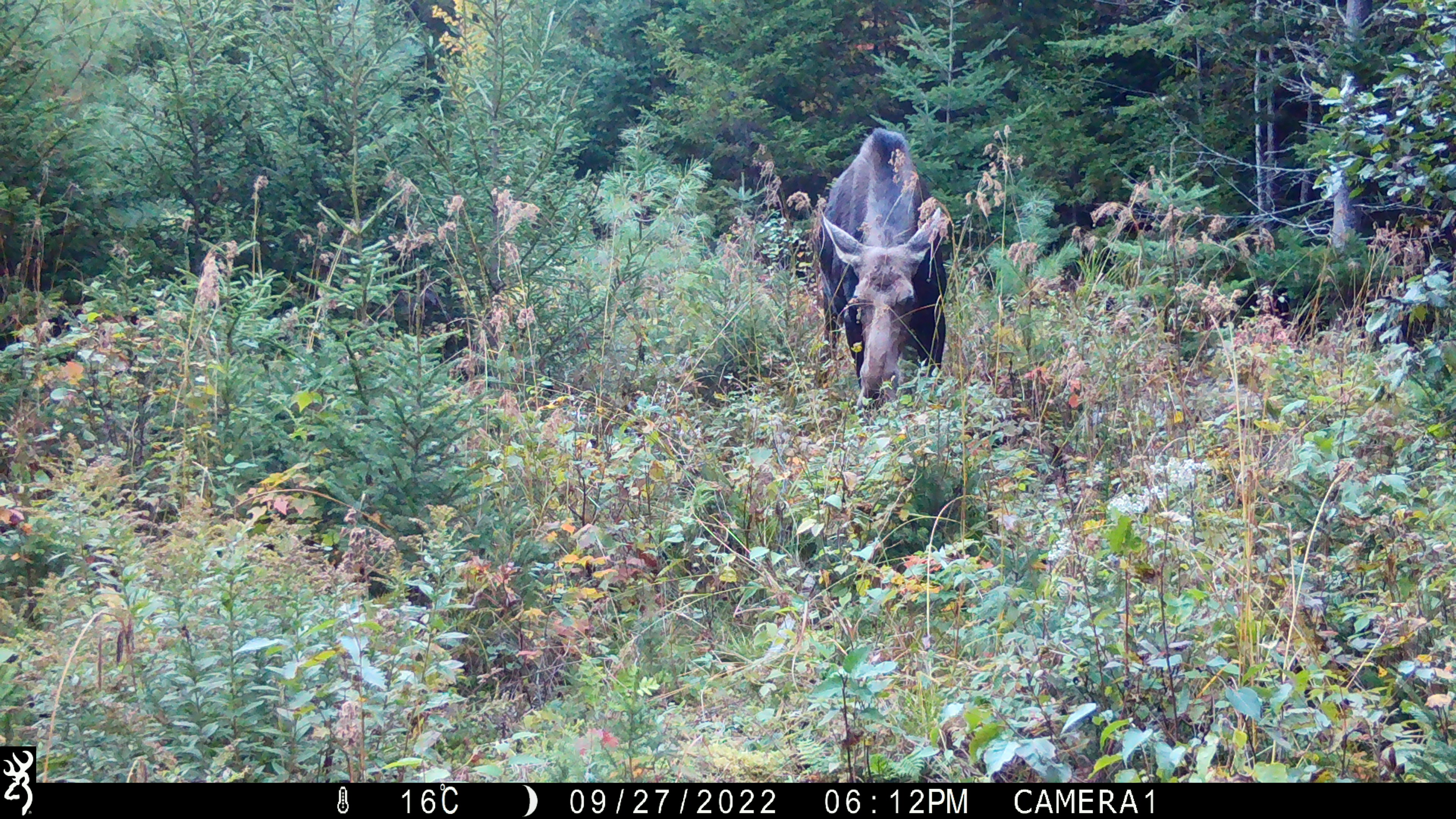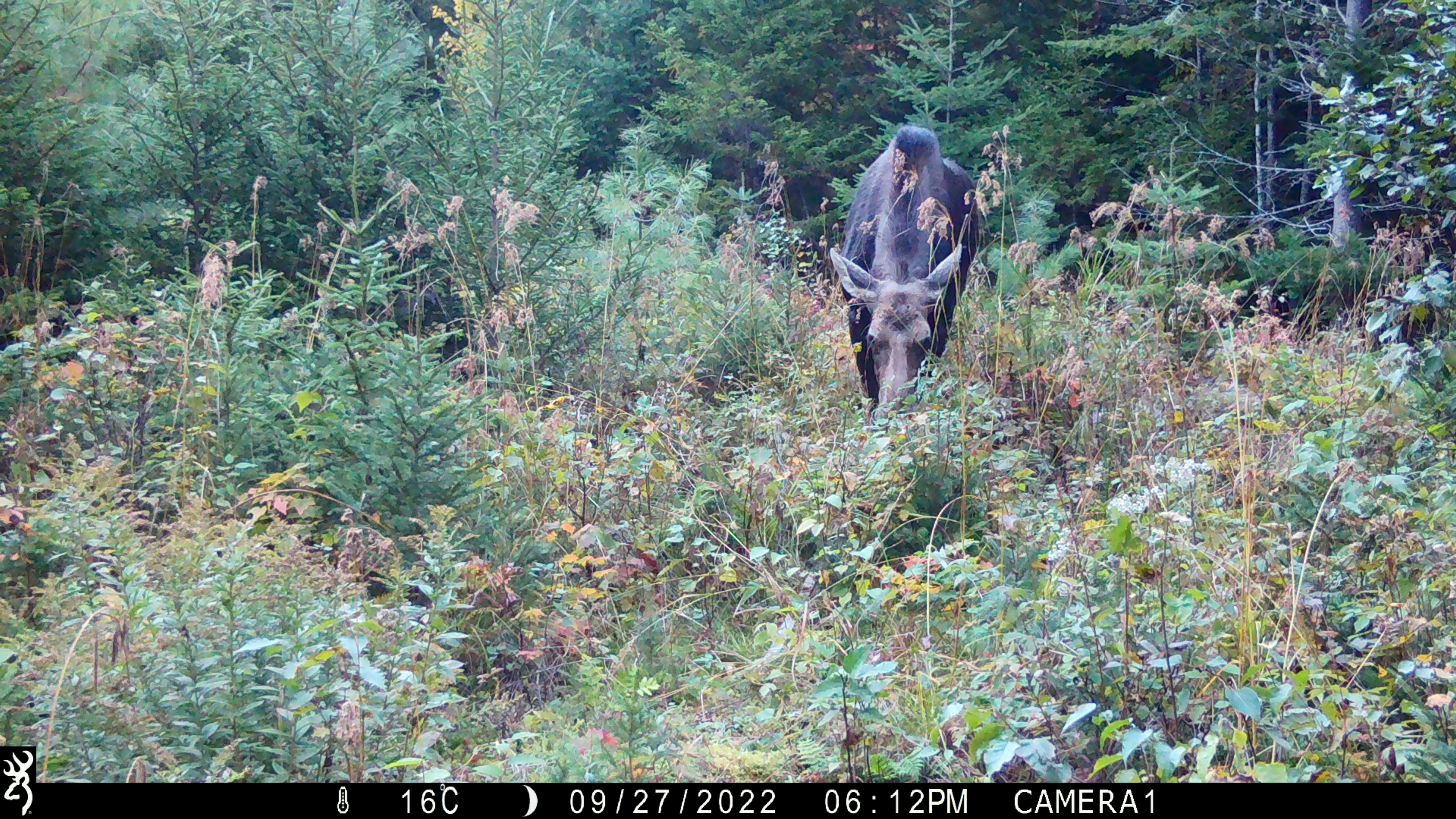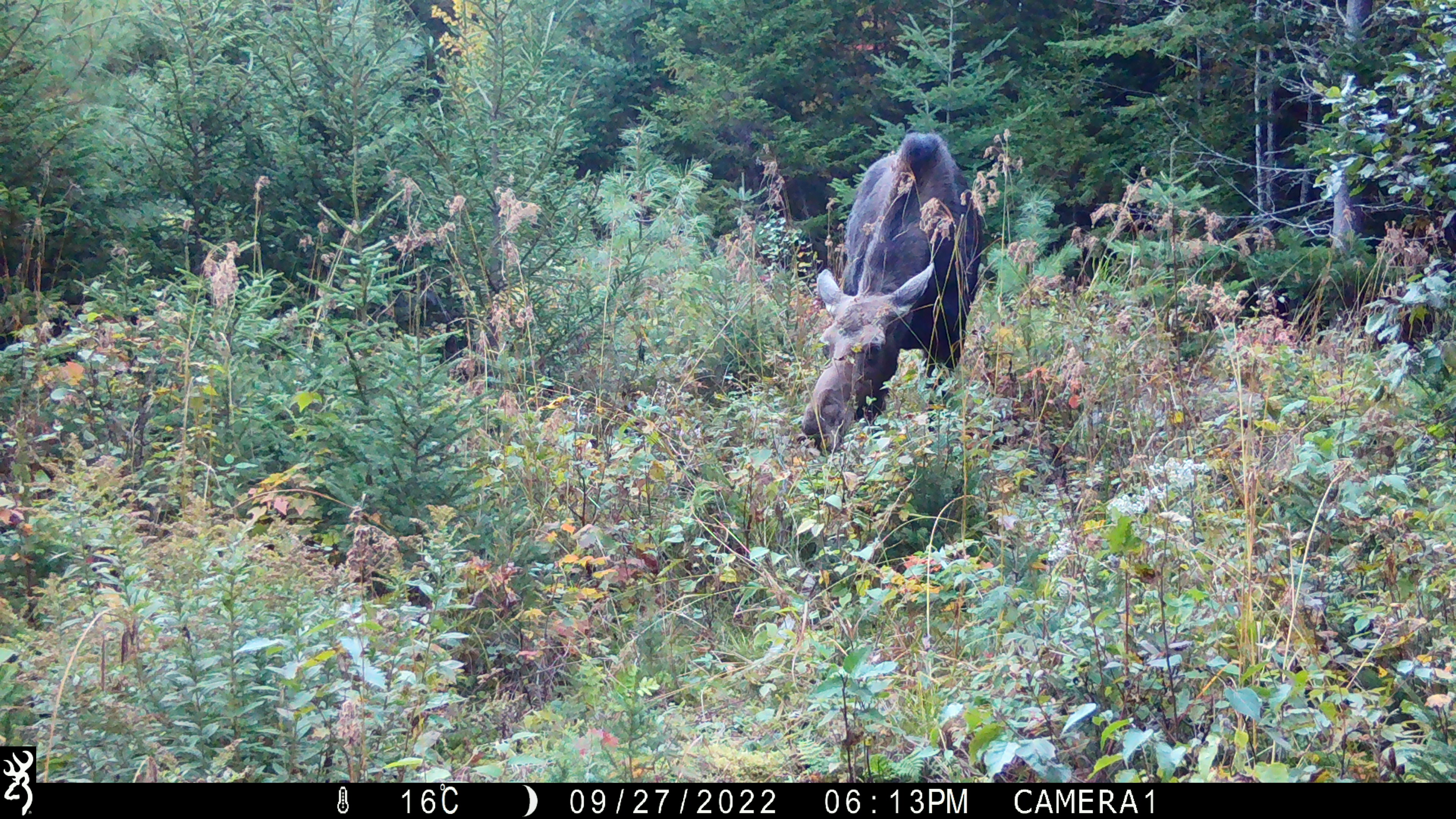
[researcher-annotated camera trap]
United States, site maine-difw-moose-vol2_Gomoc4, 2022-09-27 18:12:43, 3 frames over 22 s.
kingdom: Animalia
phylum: Chordata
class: Mammalia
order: Artiodactyla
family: Cervidae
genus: Alces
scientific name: Alces alces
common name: moose